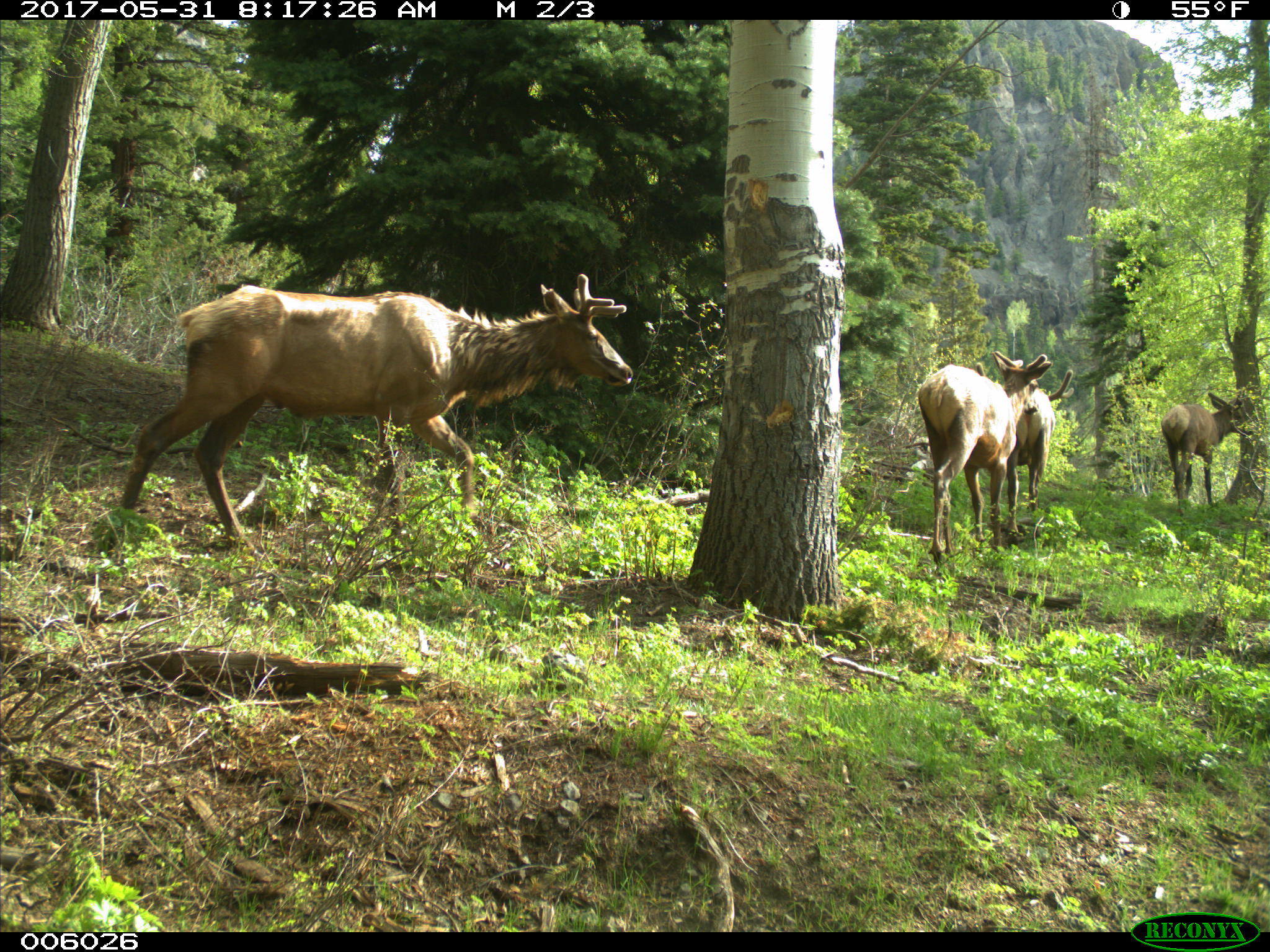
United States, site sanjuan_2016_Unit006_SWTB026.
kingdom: Animalia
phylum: Chordata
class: Mammalia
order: Artiodactyla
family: Cervidae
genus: Cervus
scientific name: Cervus elaphus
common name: red deer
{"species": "Cervus elaphus (red deer)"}